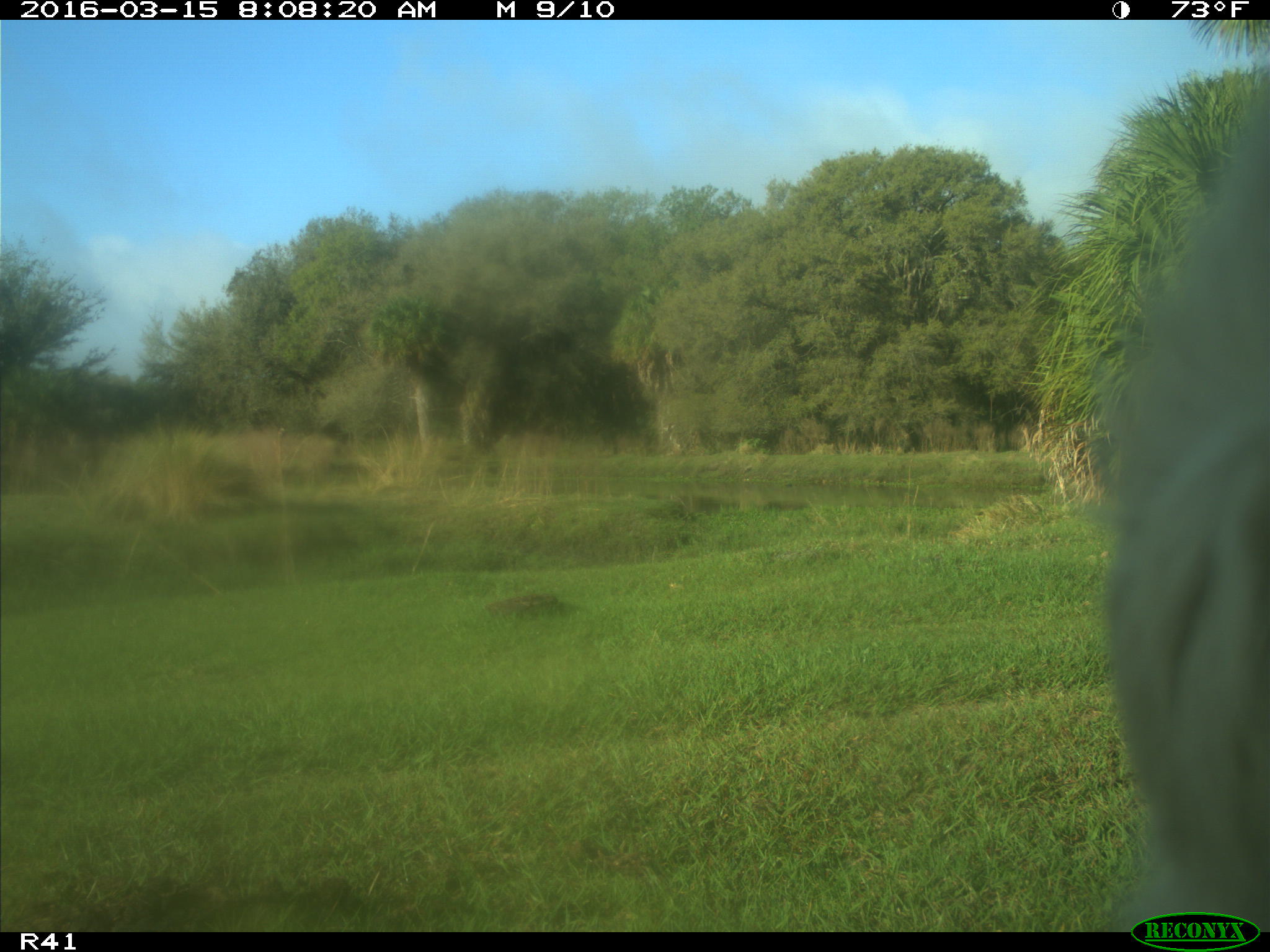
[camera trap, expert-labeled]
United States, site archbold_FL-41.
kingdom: Animalia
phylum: Chordata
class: Mammalia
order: Artiodactyla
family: Bovidae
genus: Bos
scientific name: Bos taurus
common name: domestic cow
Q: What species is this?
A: Bos taurus (domestic cow).